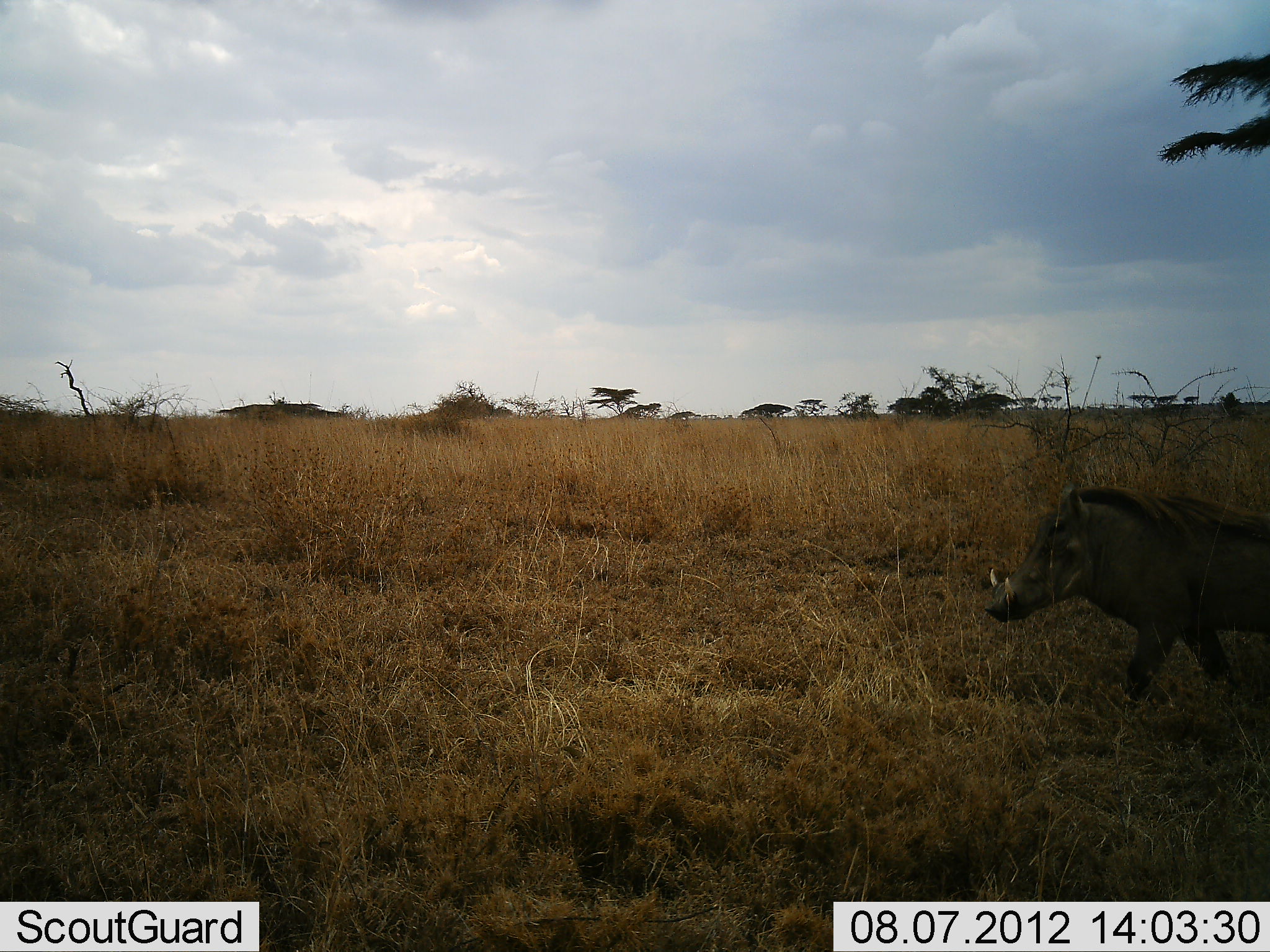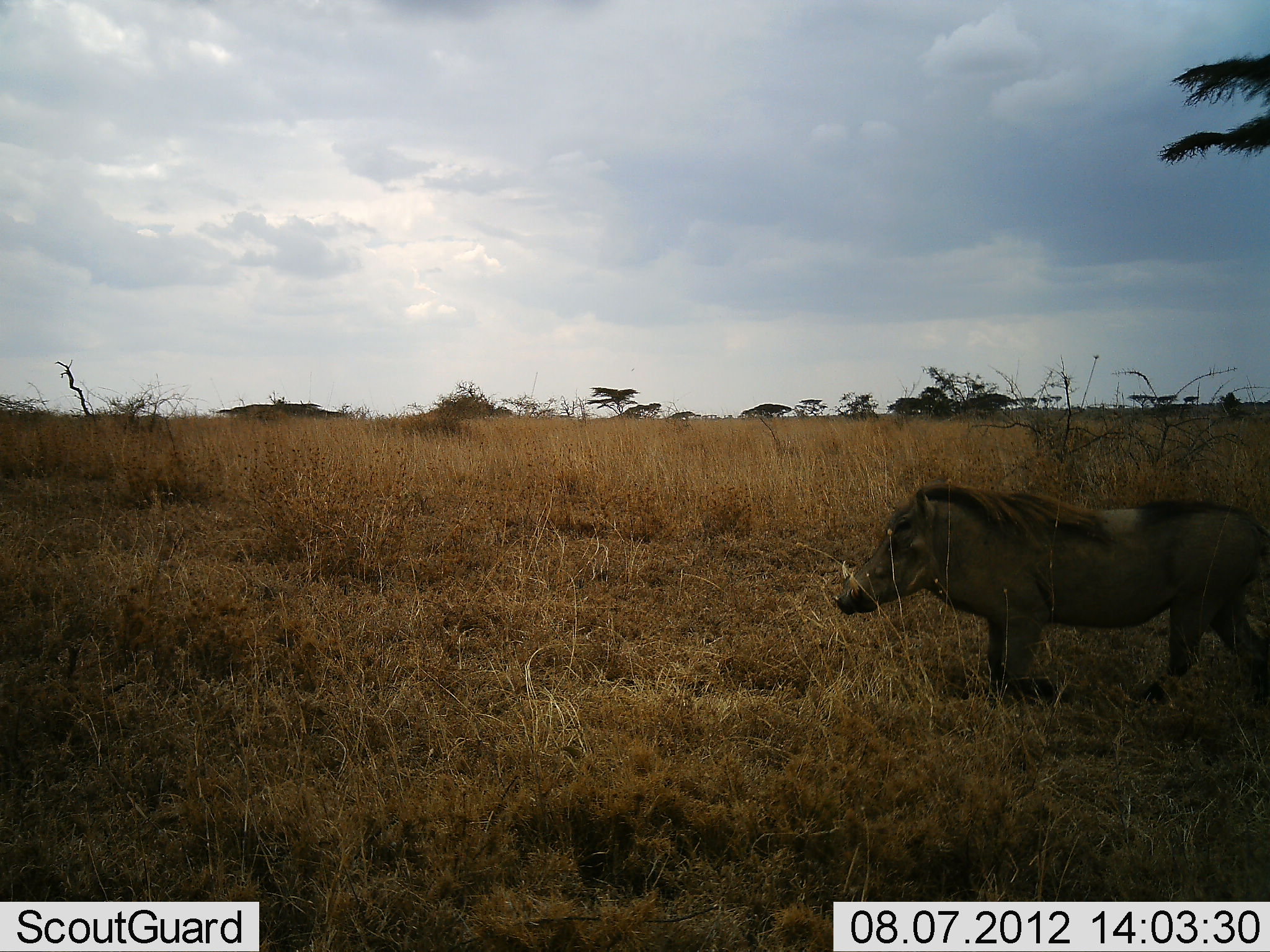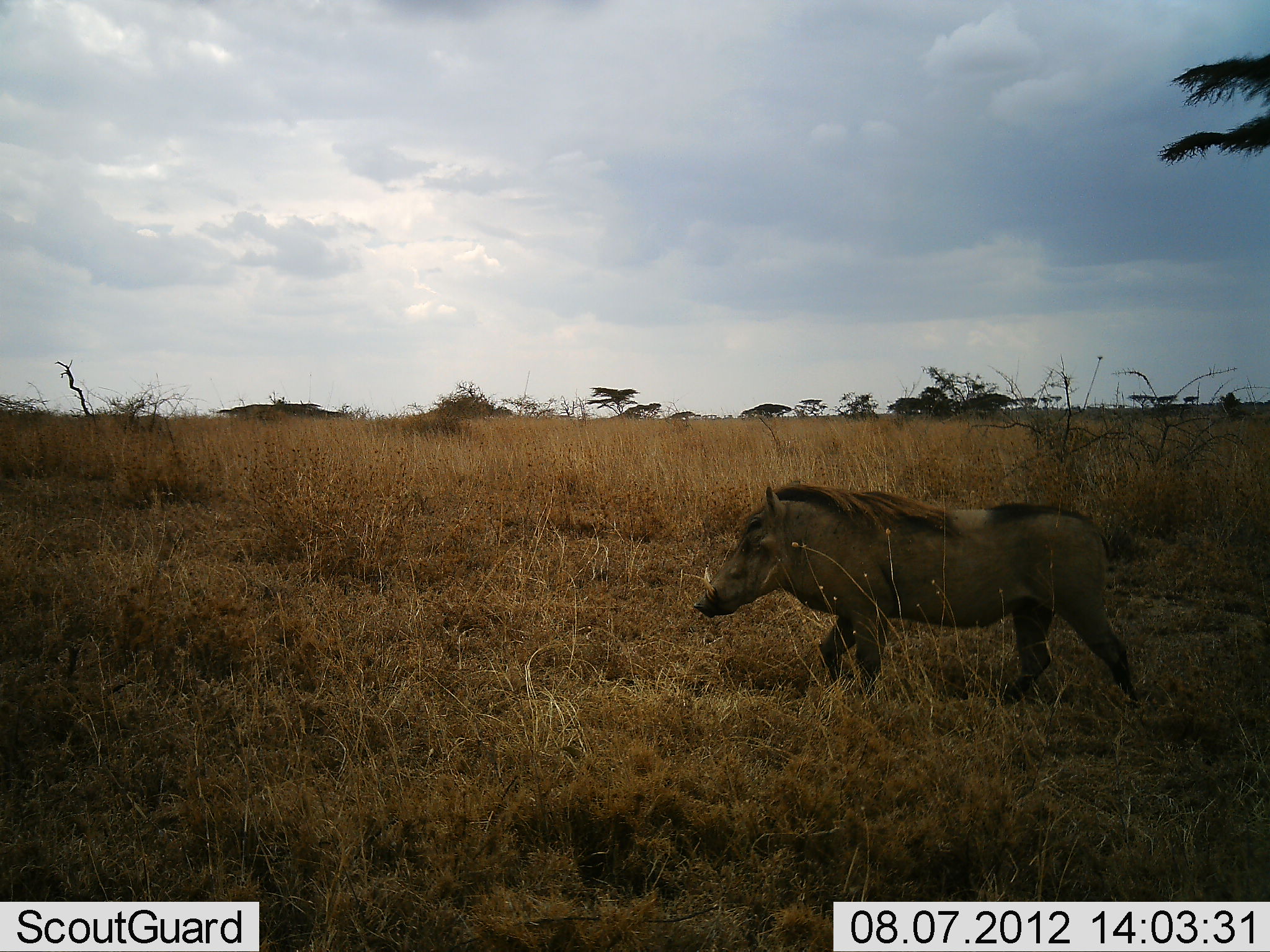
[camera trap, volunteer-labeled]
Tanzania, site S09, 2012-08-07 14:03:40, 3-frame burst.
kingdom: Animalia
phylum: Chordata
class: Mammalia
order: Artiodactyla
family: Suidae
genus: Phacochoerus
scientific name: Phacochoerus africanus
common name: warthog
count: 1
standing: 0%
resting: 0%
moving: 100%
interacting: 0%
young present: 0%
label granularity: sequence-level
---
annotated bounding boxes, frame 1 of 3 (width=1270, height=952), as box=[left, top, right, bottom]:
animal: box=[982, 482, 1270, 701]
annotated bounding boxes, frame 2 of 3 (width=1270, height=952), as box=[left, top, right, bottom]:
animal: box=[830, 482, 1270, 708]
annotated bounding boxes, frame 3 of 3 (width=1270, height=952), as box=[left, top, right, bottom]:
animal: box=[693, 482, 1143, 709]